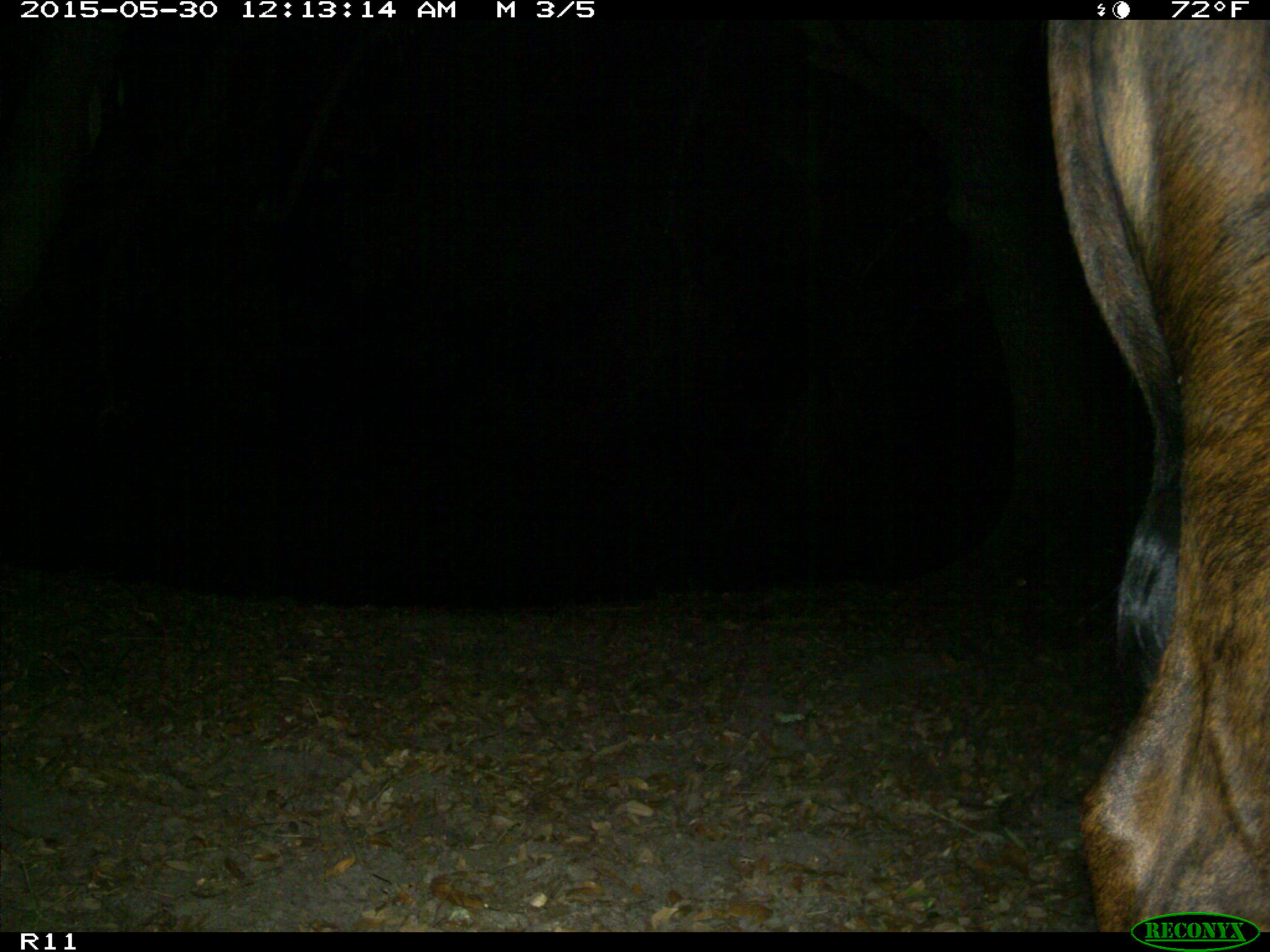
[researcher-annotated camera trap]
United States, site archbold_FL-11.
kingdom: Animalia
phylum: Chordata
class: Mammalia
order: Artiodactyla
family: Bovidae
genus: Bos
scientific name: Bos taurus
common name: domestic cow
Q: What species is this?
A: Bos taurus (domestic cow).